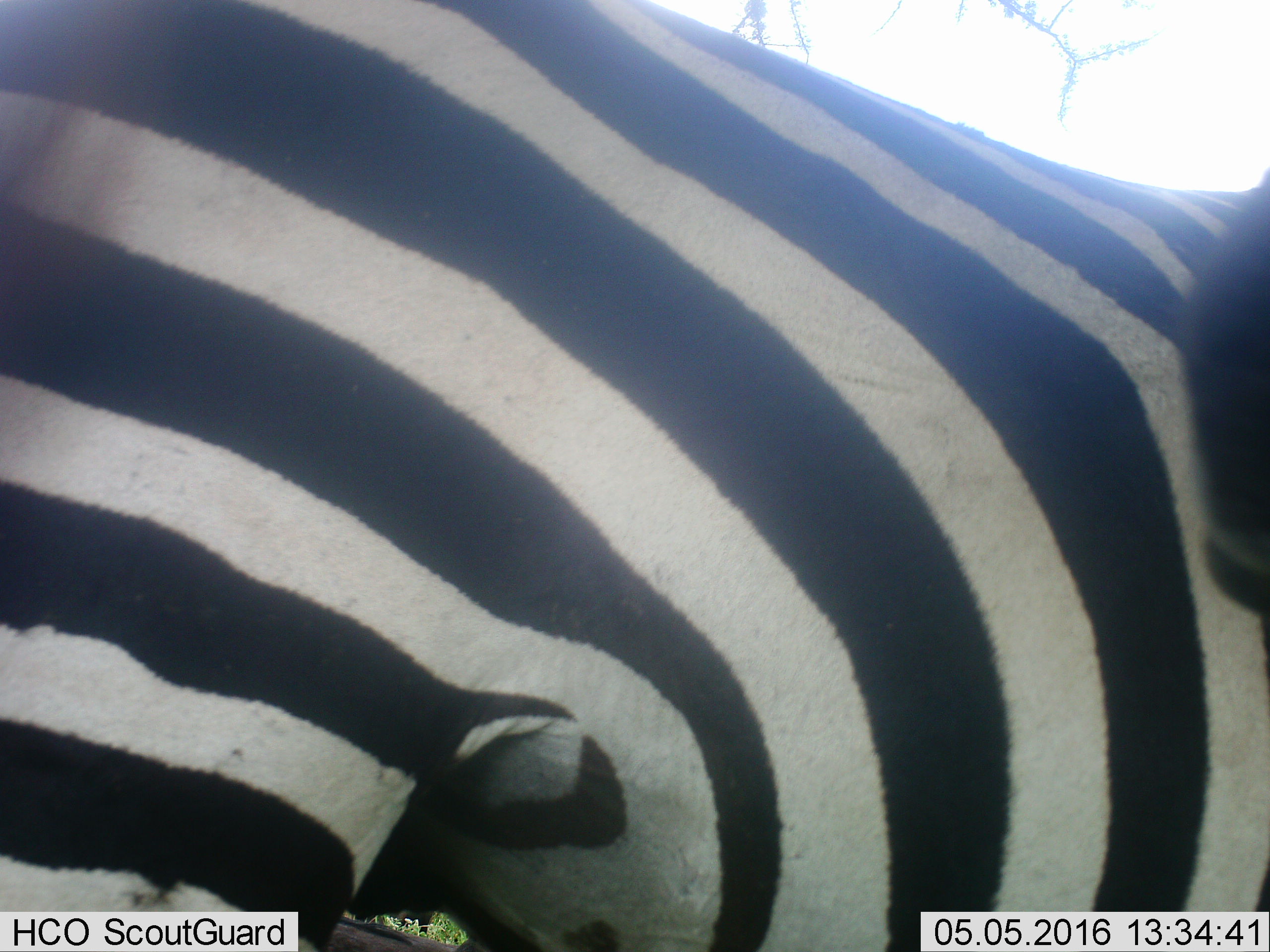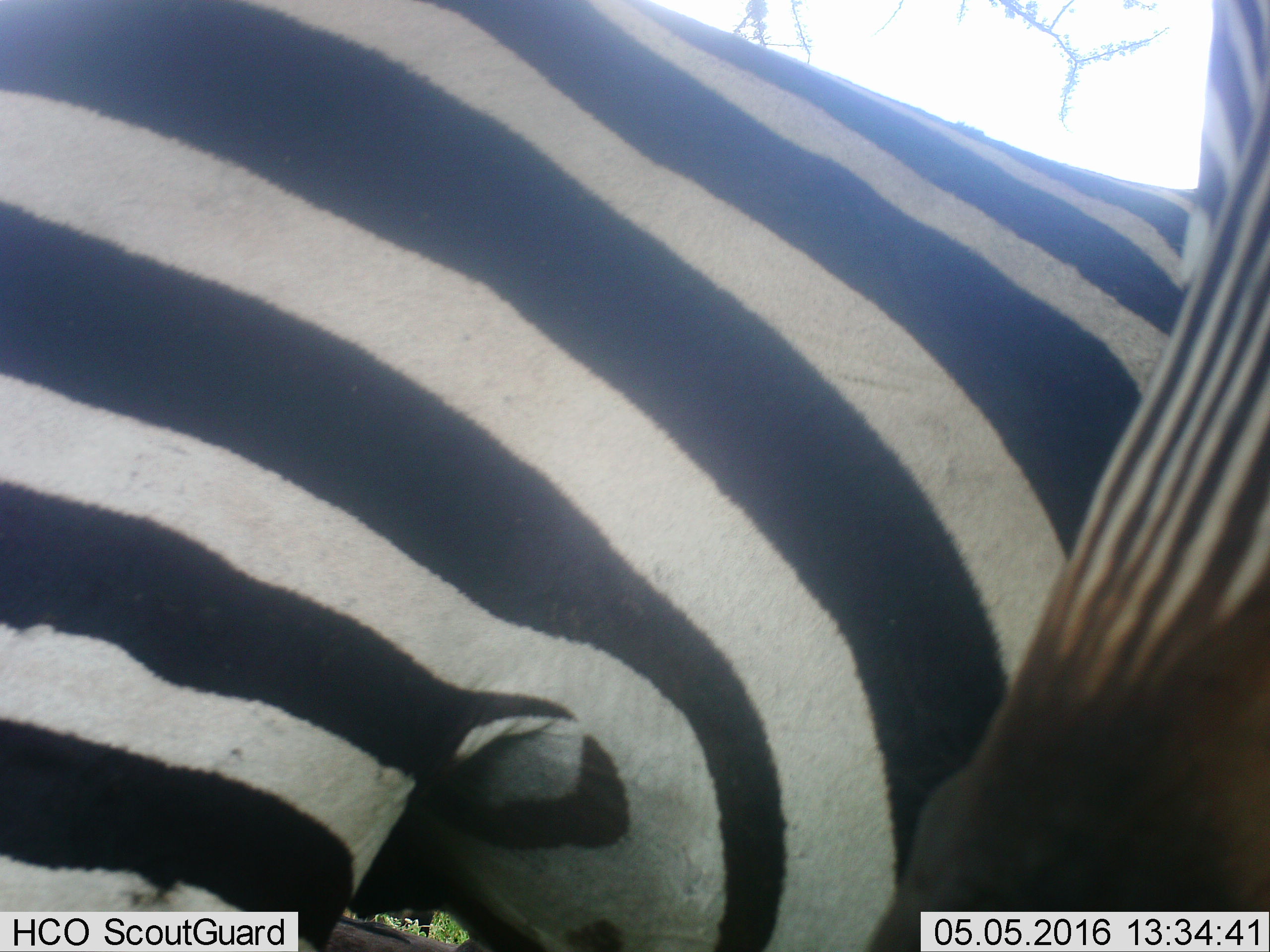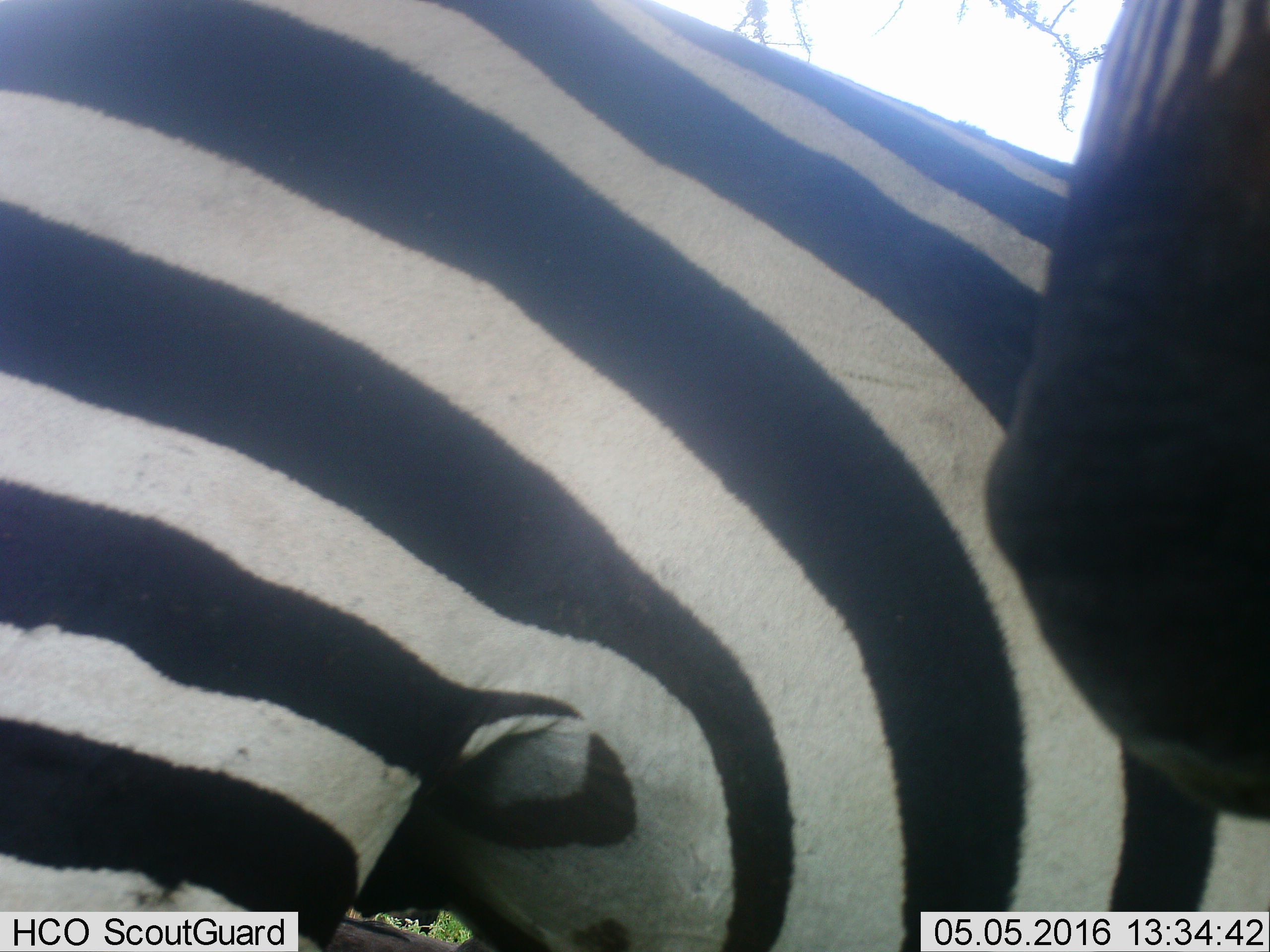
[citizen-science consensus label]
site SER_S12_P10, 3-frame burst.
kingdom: Animalia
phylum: Chordata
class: Mammalia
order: Perissodactyla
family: Equidae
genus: Equus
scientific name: Equus quagga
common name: plains zebra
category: zebraplains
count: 2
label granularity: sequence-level